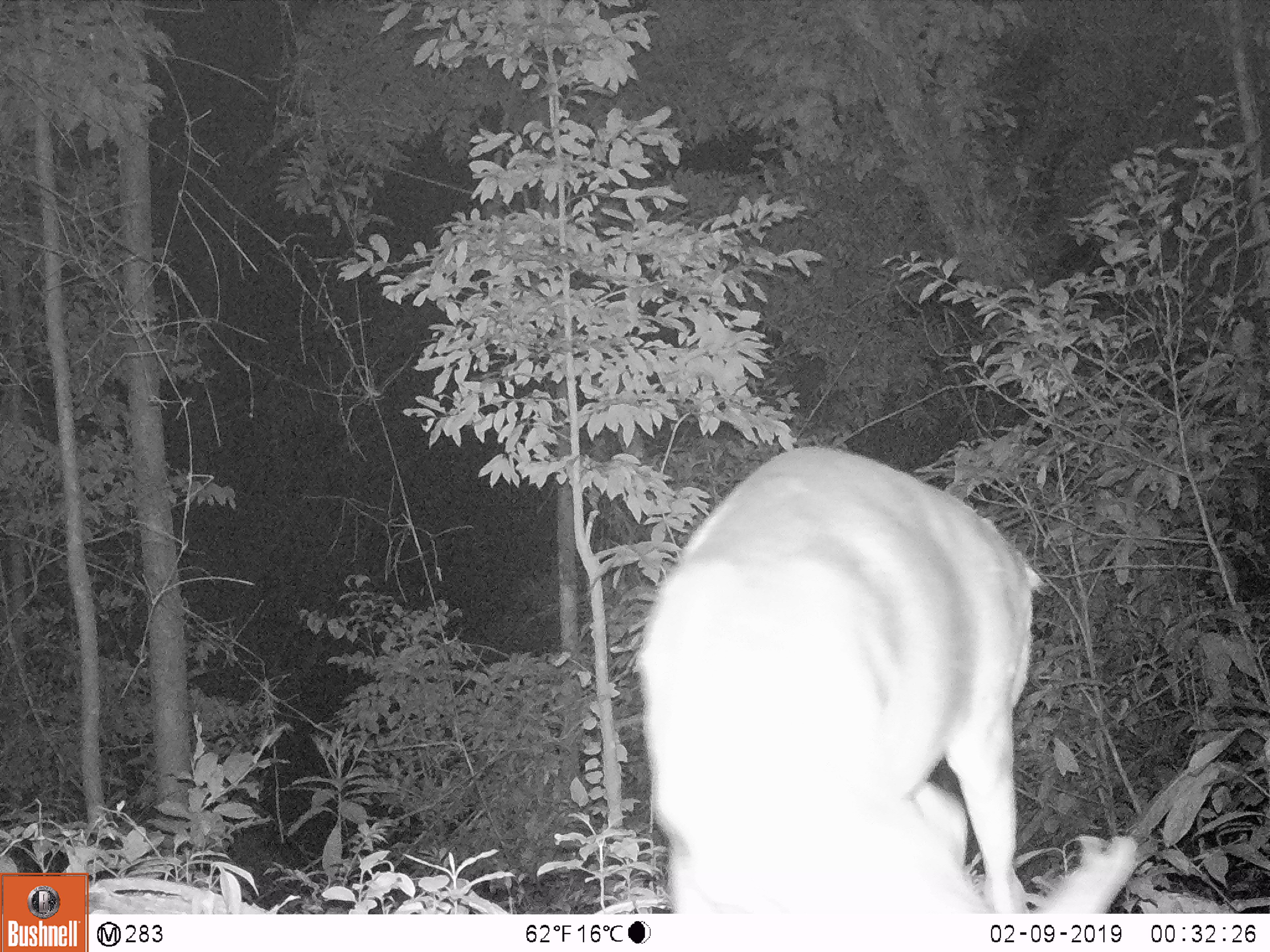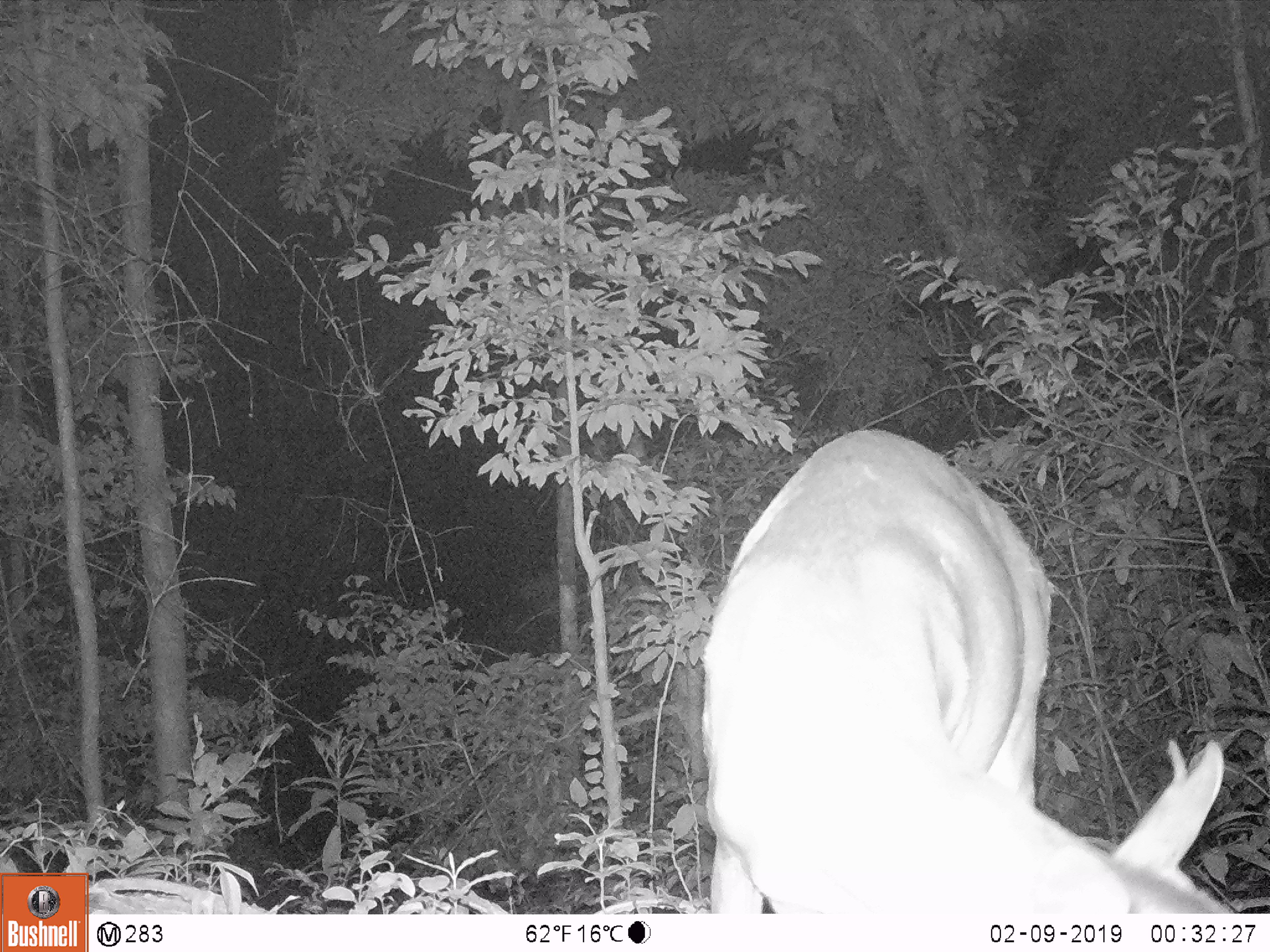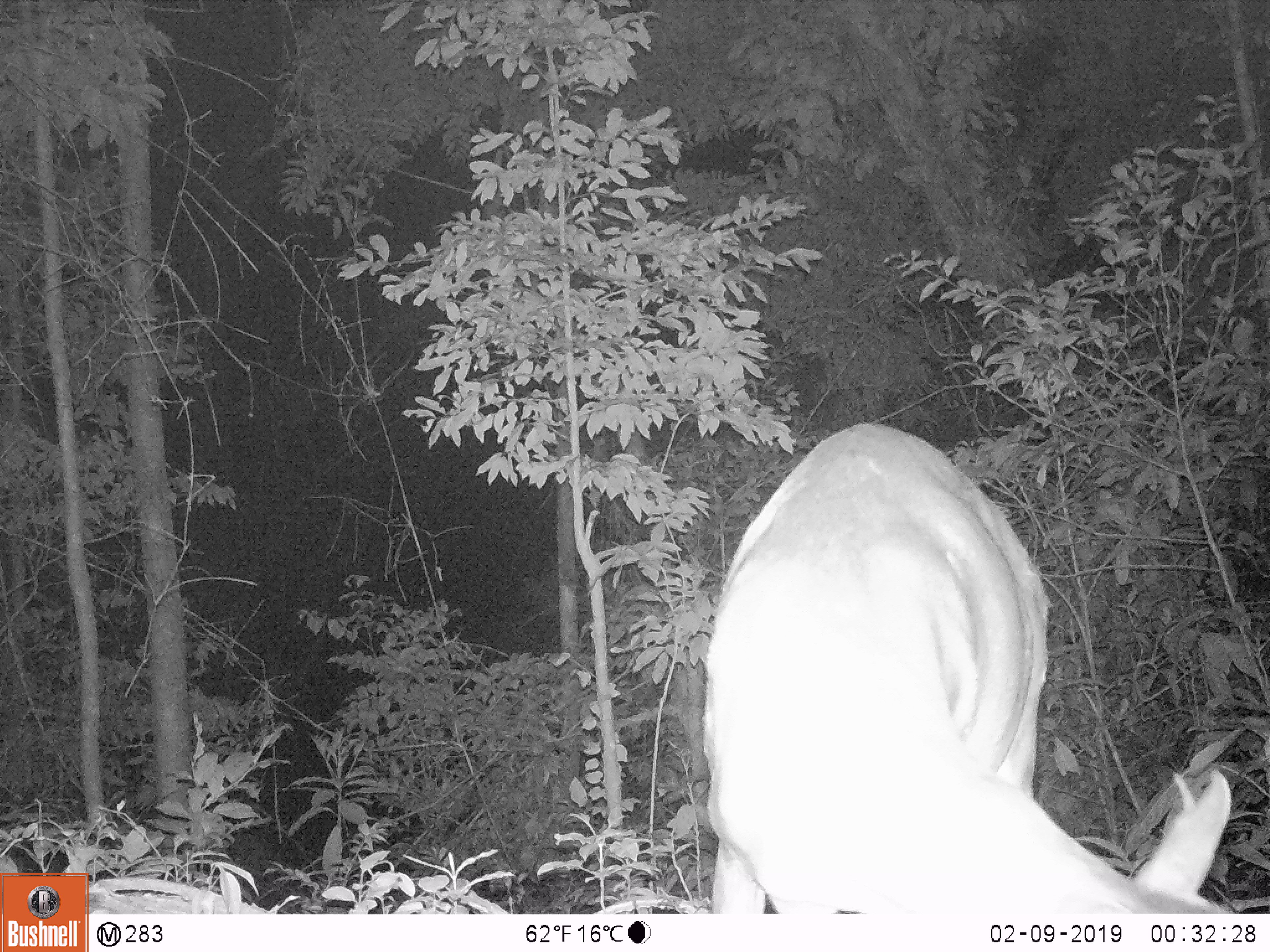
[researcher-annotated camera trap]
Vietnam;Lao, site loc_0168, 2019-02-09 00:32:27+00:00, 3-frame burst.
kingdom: Animalia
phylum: Chordata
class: Mammalia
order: Artiodactyla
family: Cervidae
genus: Muntiacus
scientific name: Muntiacus vuquangensis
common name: large-antlered muntjac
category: large antlered muntjac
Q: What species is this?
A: Large antlered muntjac (large-antlered muntjac) (Muntiacus vuquangensis).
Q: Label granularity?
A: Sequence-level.